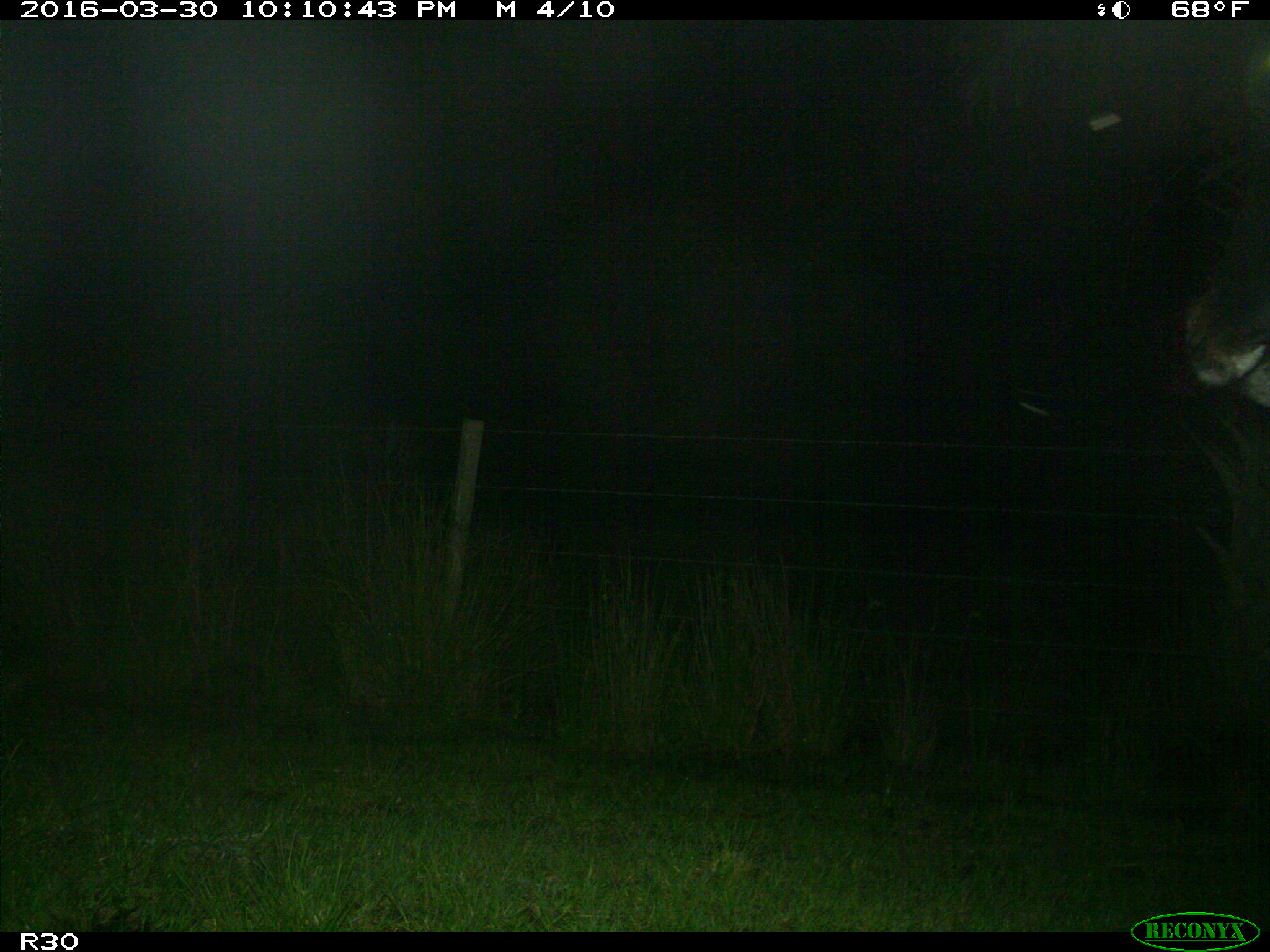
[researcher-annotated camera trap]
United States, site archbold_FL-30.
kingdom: Animalia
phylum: Chordata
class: Mammalia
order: Artiodactyla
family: Bovidae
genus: Bos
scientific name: Bos taurus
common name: domestic cow